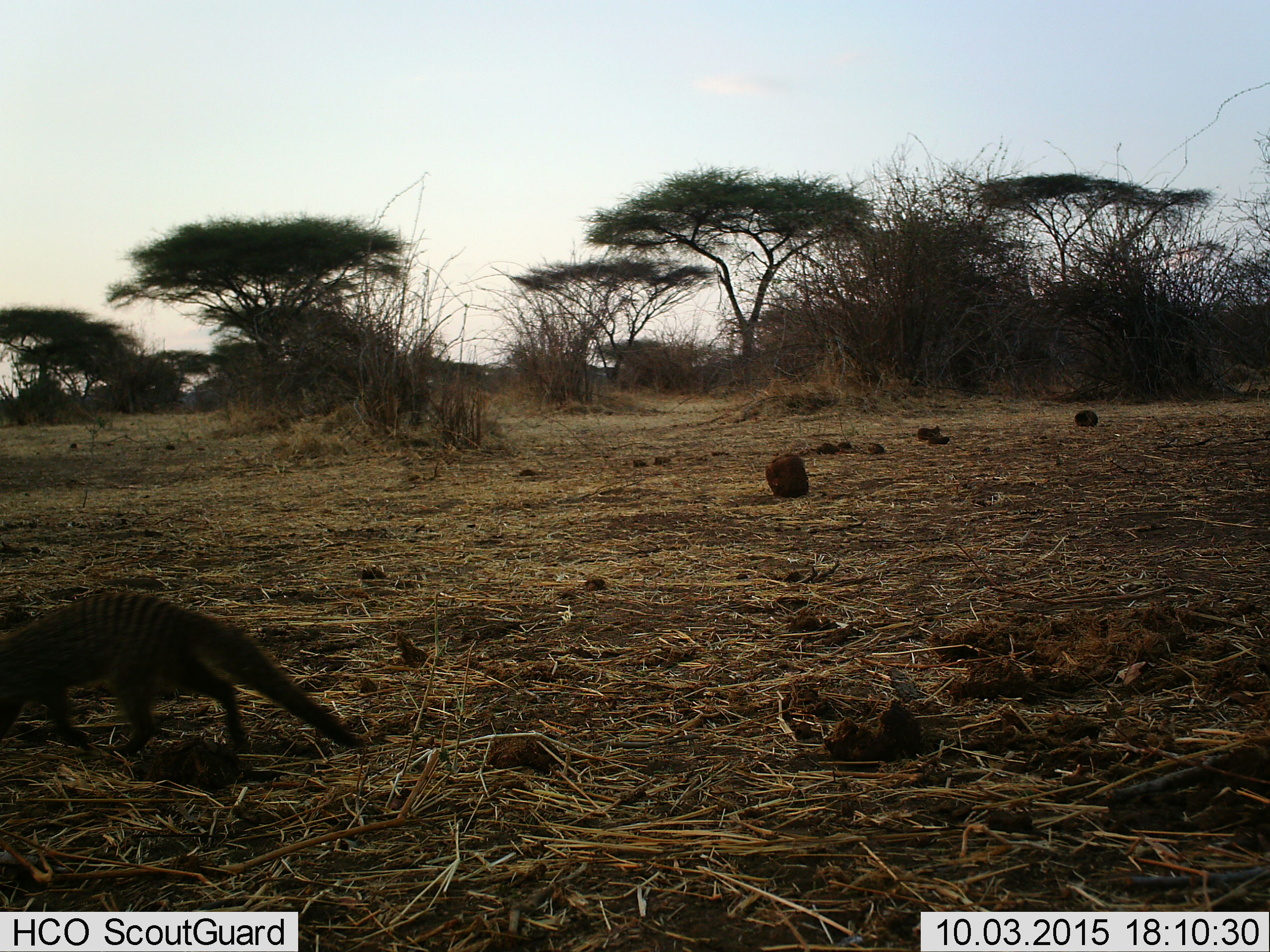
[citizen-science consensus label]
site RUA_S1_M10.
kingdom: Animalia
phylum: Chordata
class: Mammalia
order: Carnivora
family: Herpestidae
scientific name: Herpestidae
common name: mongoose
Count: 1.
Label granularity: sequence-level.